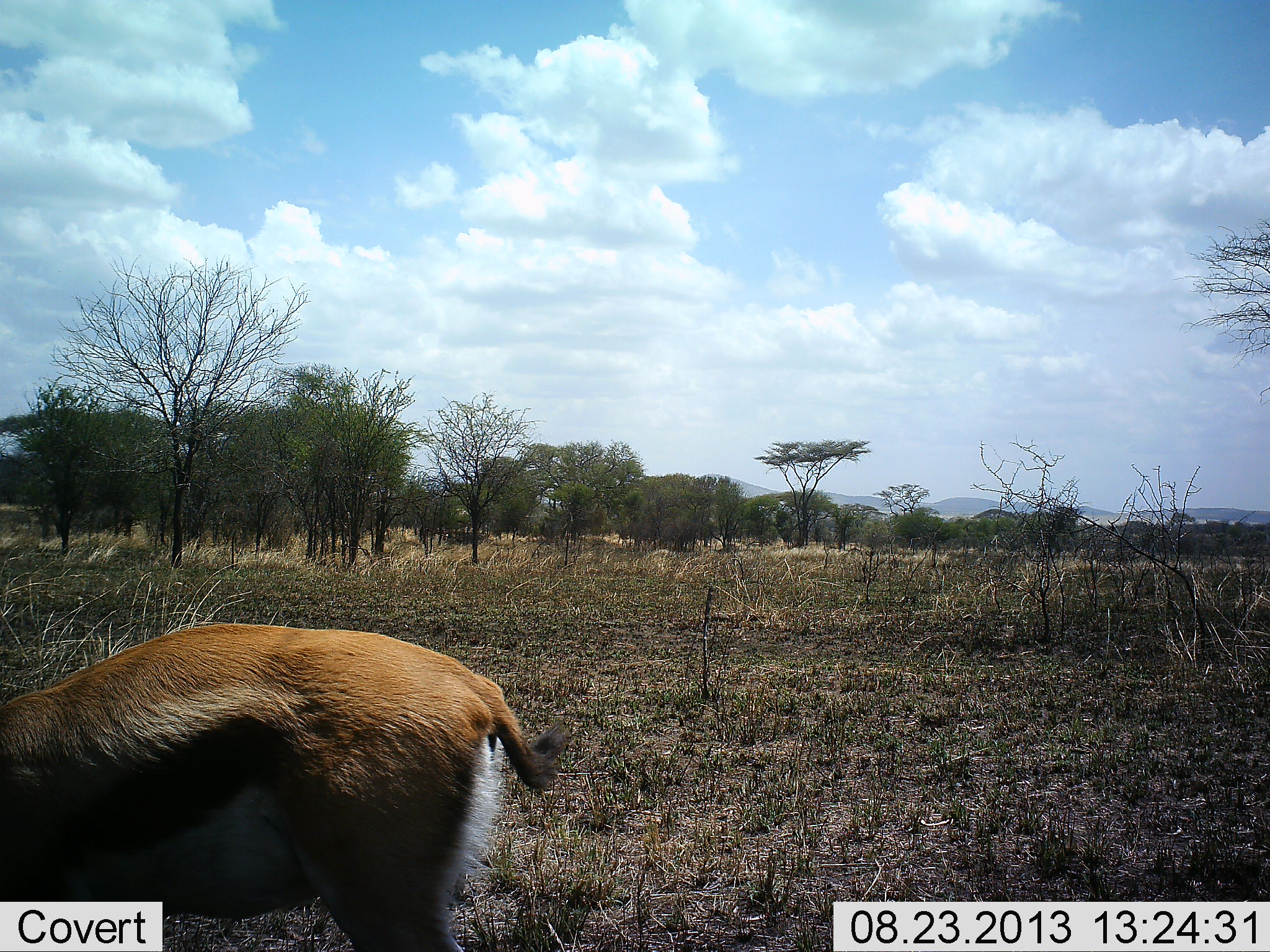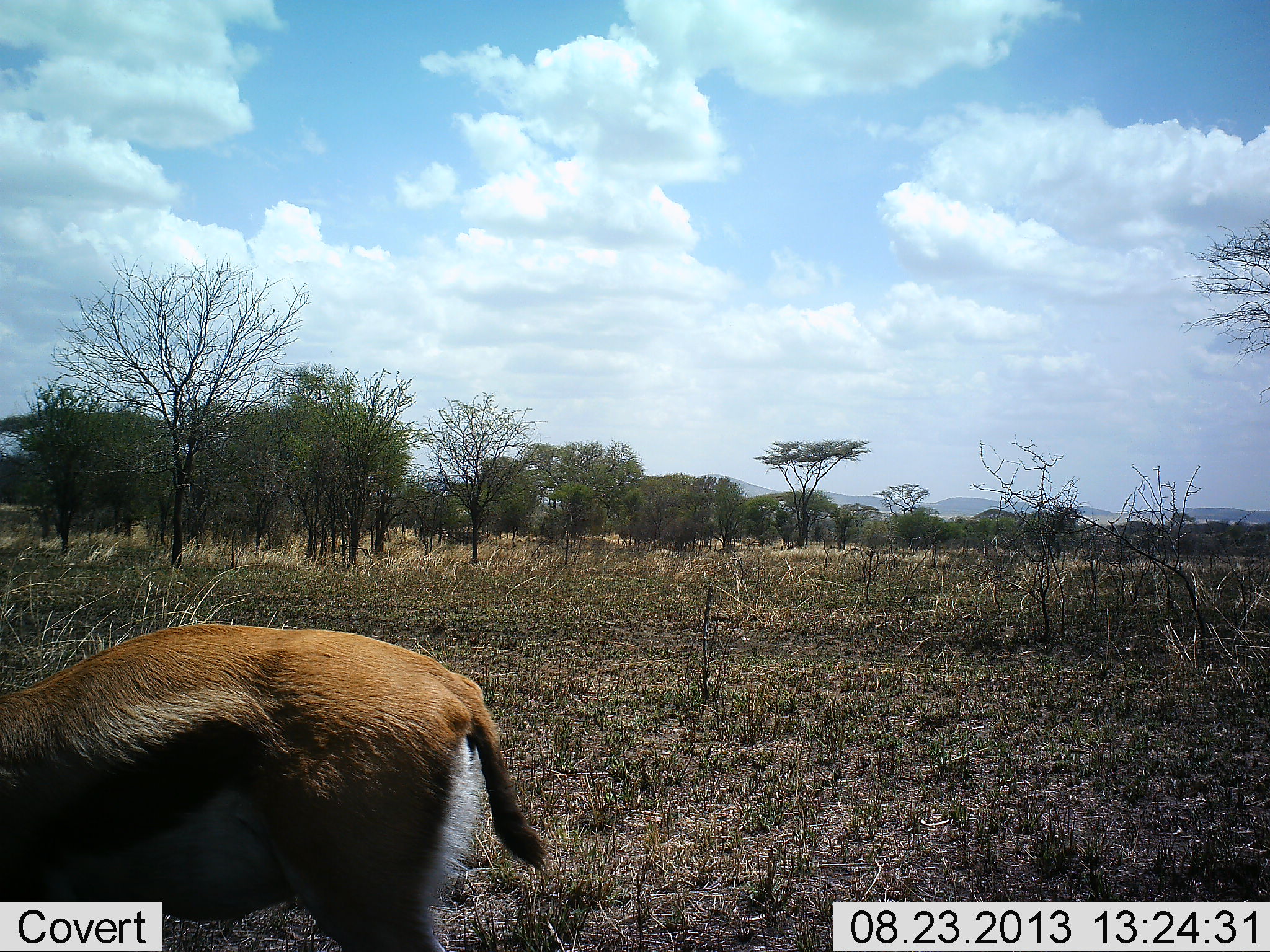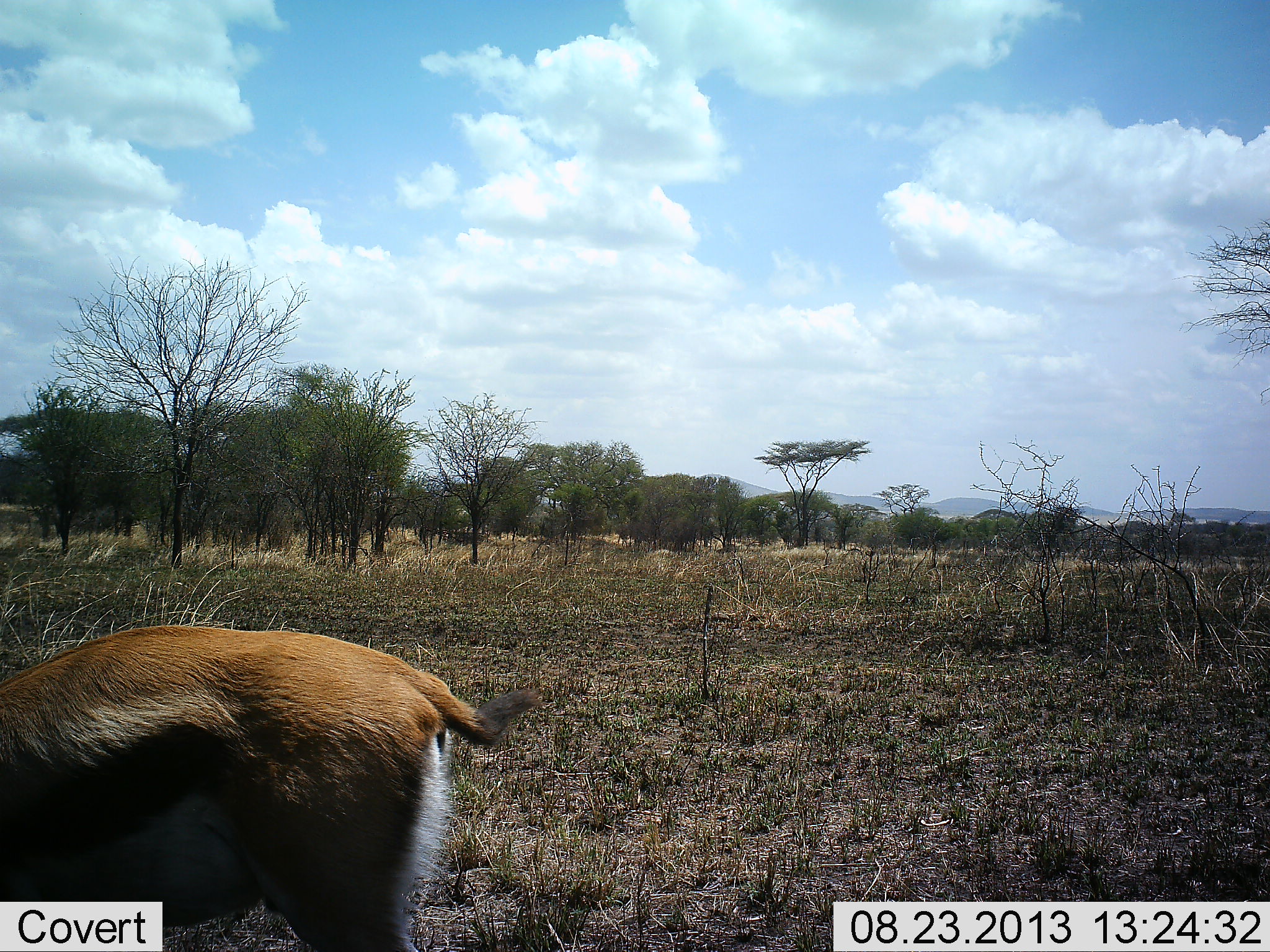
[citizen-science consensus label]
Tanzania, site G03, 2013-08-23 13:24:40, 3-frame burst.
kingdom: Animalia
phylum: Chordata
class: Mammalia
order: Artiodactyla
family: Bovidae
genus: Eudorcas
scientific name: Eudorcas thomsonii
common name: thomson's gazelle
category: gazellethomsons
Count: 1.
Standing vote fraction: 55%.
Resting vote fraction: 0%.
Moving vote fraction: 14%.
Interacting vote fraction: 0%.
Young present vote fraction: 0%.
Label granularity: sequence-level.